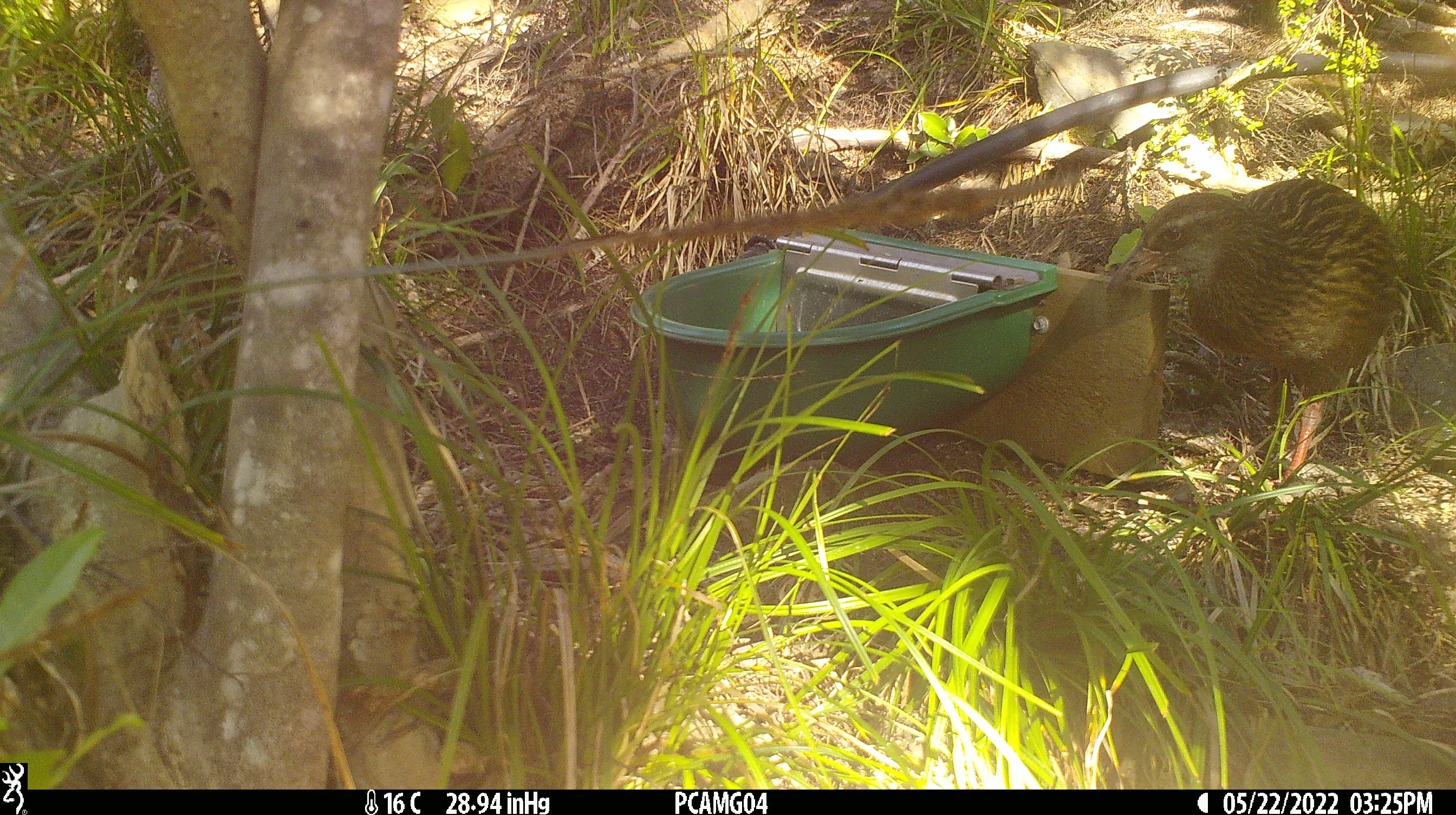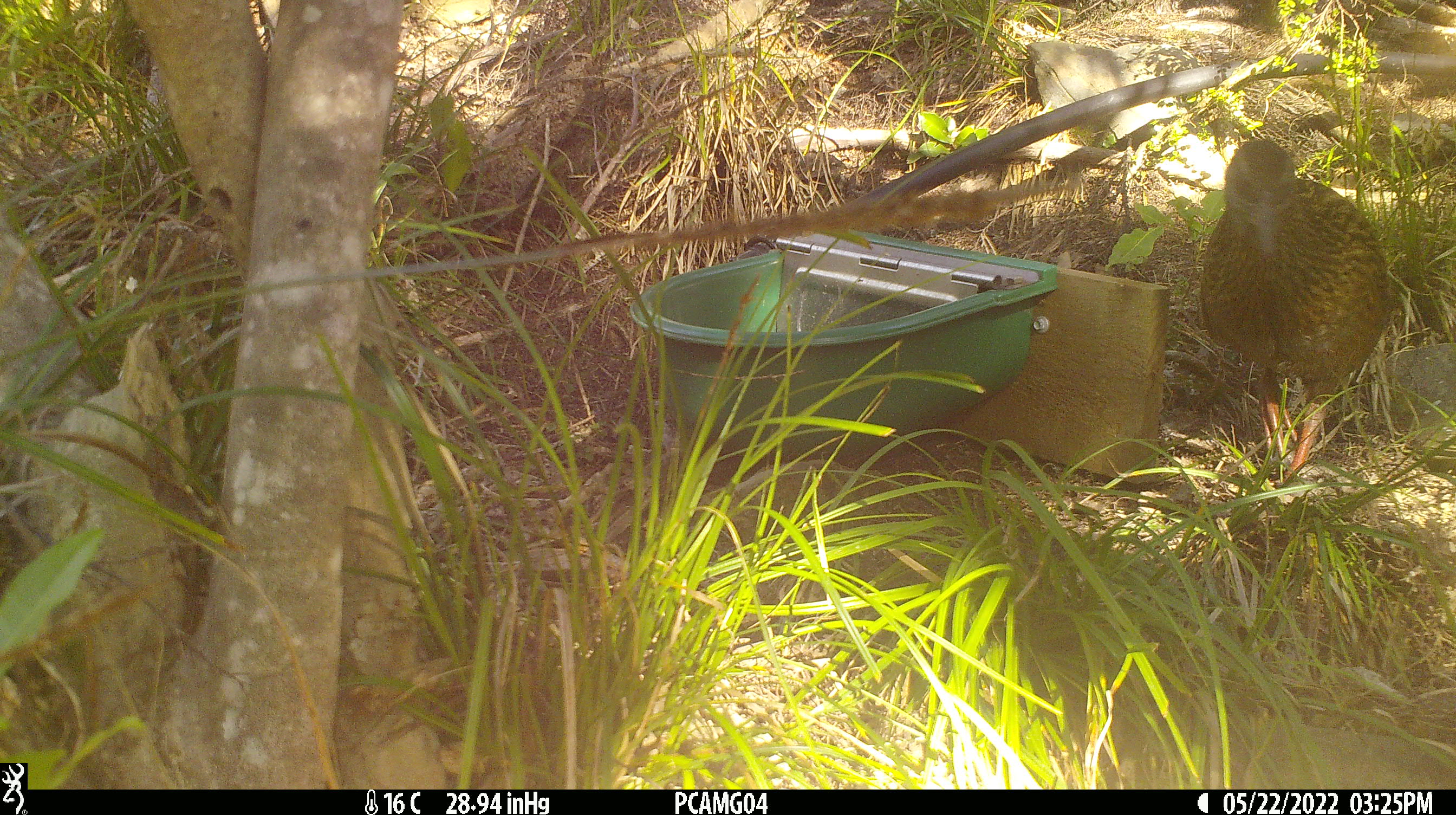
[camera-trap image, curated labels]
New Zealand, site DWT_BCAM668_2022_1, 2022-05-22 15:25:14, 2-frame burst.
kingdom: Animalia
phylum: Chordata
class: Aves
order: Gruiformes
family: Rallidae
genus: Gallirallus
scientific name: Gallirallus australis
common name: weka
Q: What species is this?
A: Weka (Gallirallus australis).